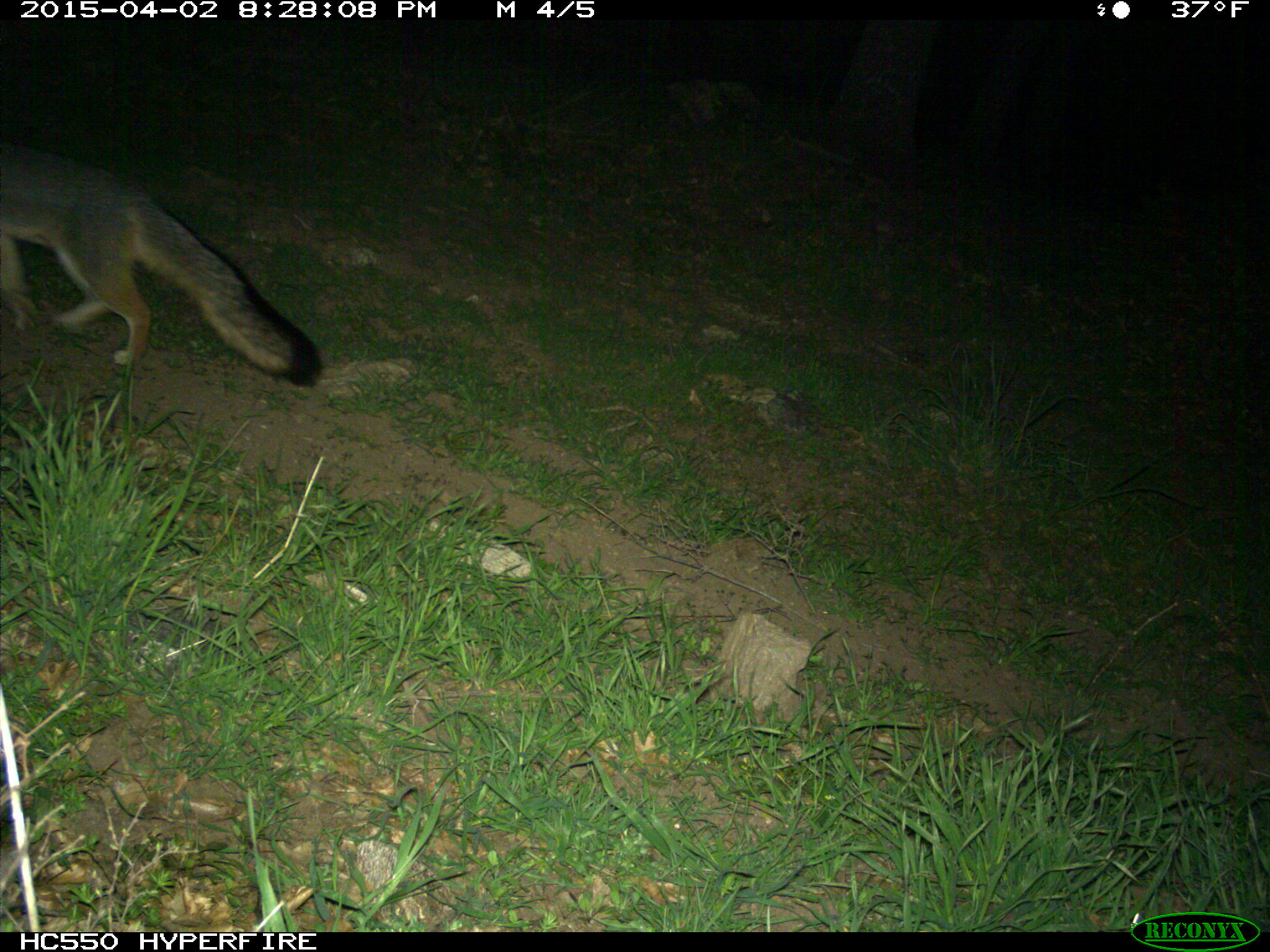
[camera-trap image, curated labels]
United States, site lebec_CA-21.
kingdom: Animalia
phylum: Chordata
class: Mammalia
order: Carnivora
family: Canidae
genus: Urocyon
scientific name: Urocyon cinereoargenteus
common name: gray fox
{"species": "Urocyon cinereoargenteus (gray fox)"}